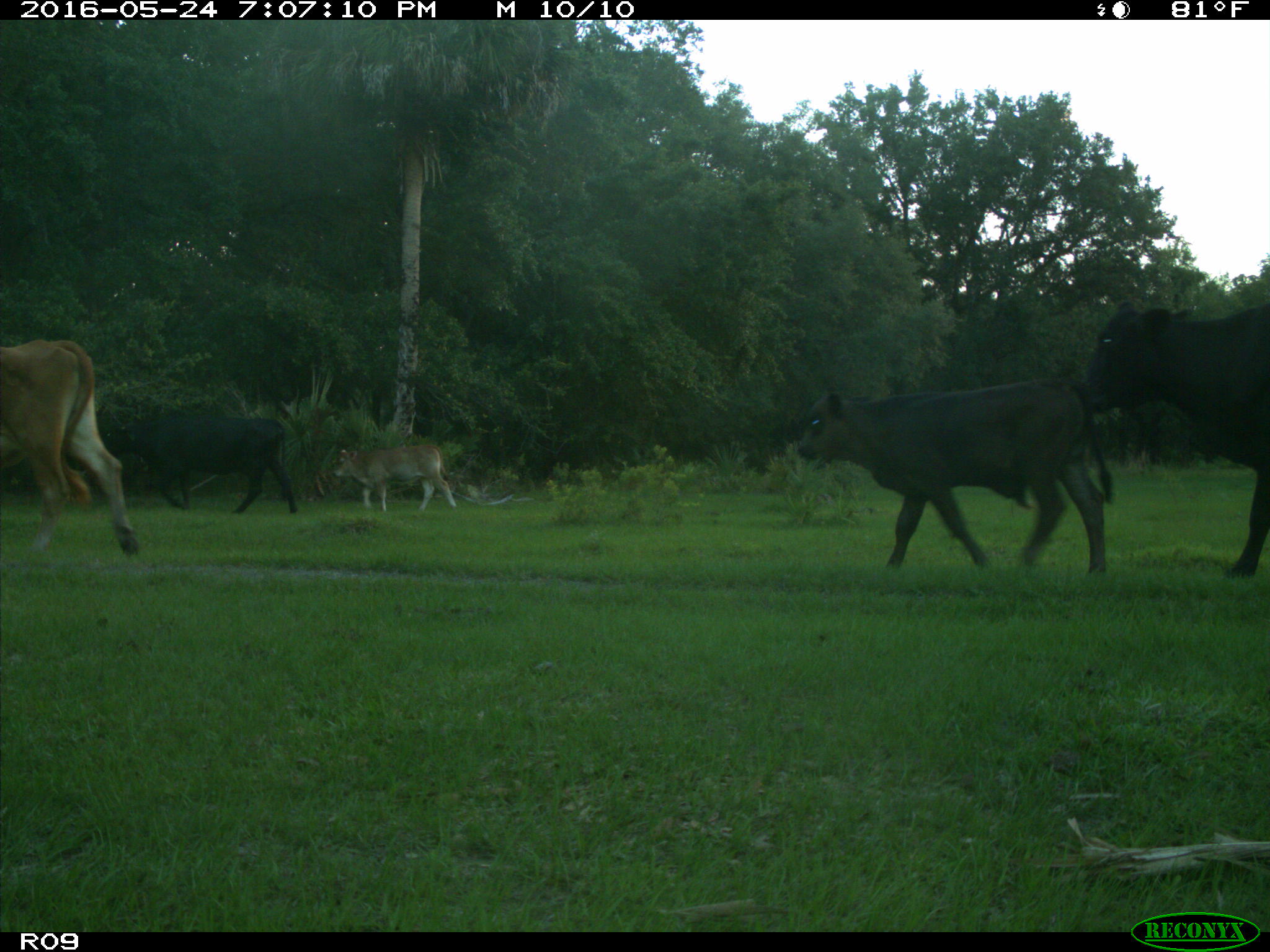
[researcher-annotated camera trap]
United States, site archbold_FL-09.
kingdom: Animalia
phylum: Chordata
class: Mammalia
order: Artiodactyla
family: Bovidae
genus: Bos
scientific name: Bos taurus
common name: domestic cow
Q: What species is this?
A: Bos taurus (domestic cow).